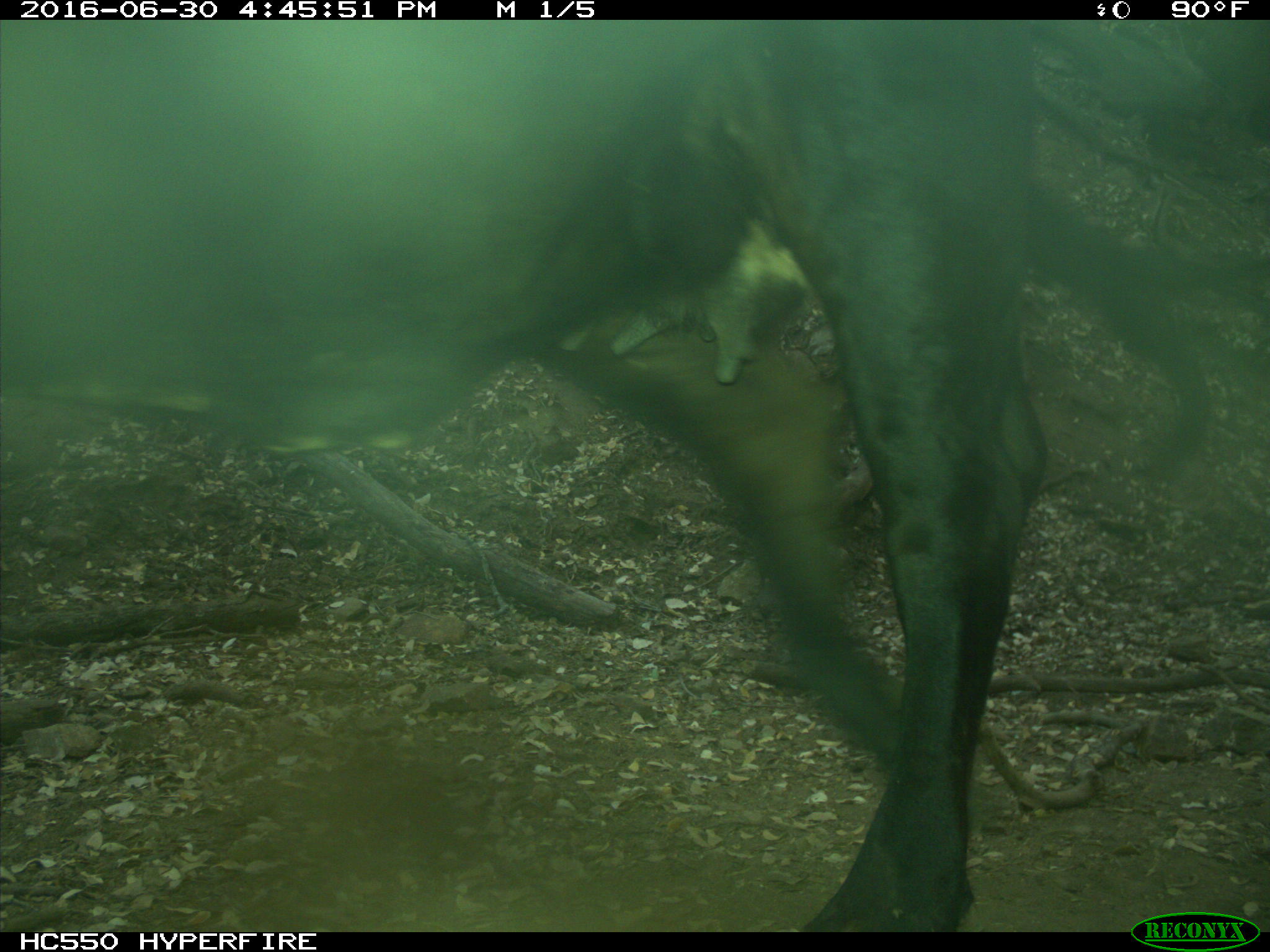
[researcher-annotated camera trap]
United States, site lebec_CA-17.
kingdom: Animalia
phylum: Chordata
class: Mammalia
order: Artiodactyla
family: Bovidae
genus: Bos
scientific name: Bos taurus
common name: domestic cow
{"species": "Bos taurus (domestic cow)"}